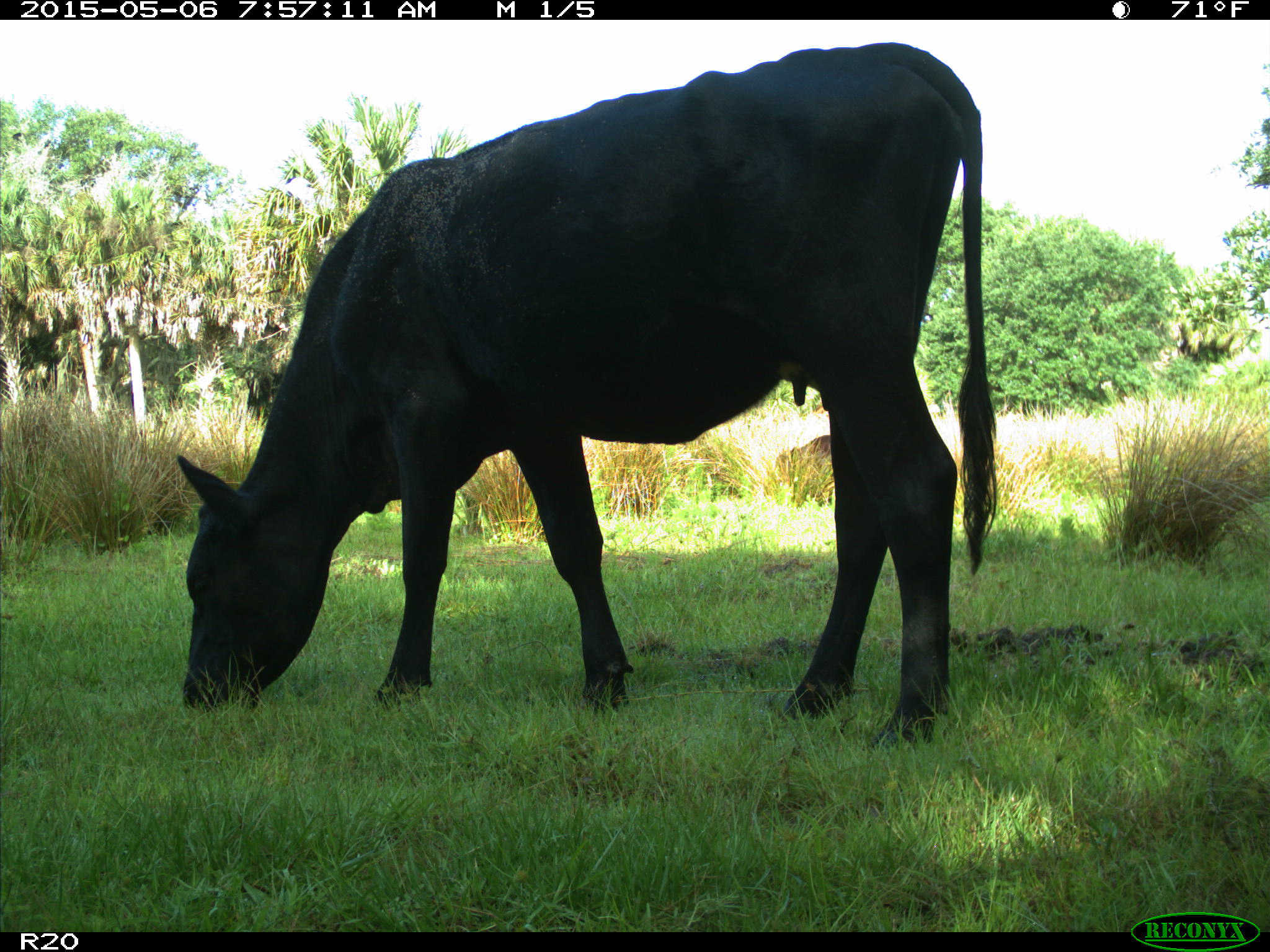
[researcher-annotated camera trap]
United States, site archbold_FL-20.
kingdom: Animalia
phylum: Chordata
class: Mammalia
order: Artiodactyla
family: Bovidae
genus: Bos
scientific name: Bos taurus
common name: domestic cow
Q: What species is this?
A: Bos taurus (domestic cow).